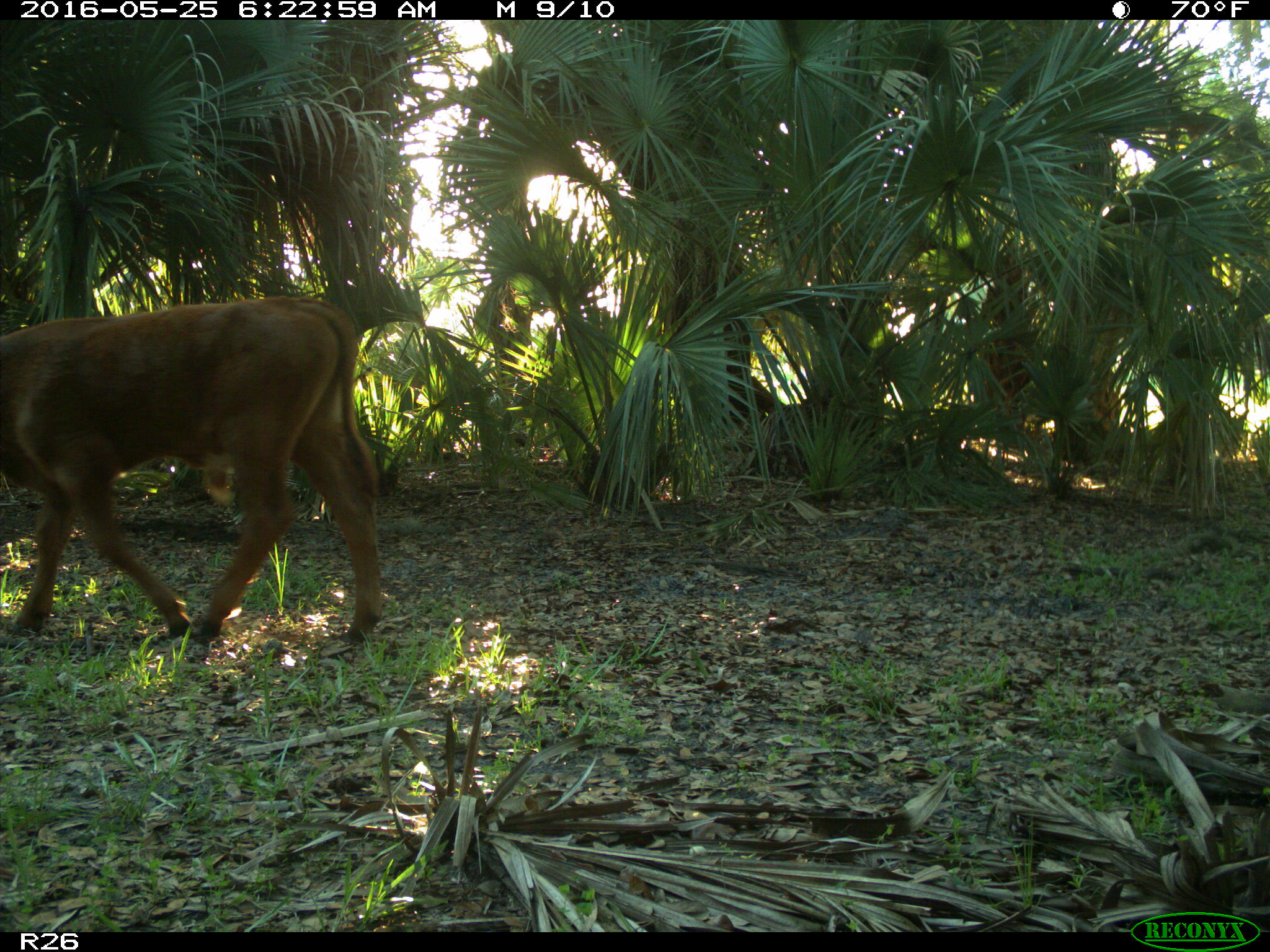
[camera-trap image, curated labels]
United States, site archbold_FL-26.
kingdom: Animalia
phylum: Chordata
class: Mammalia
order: Artiodactyla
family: Bovidae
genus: Bos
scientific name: Bos taurus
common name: domestic cow